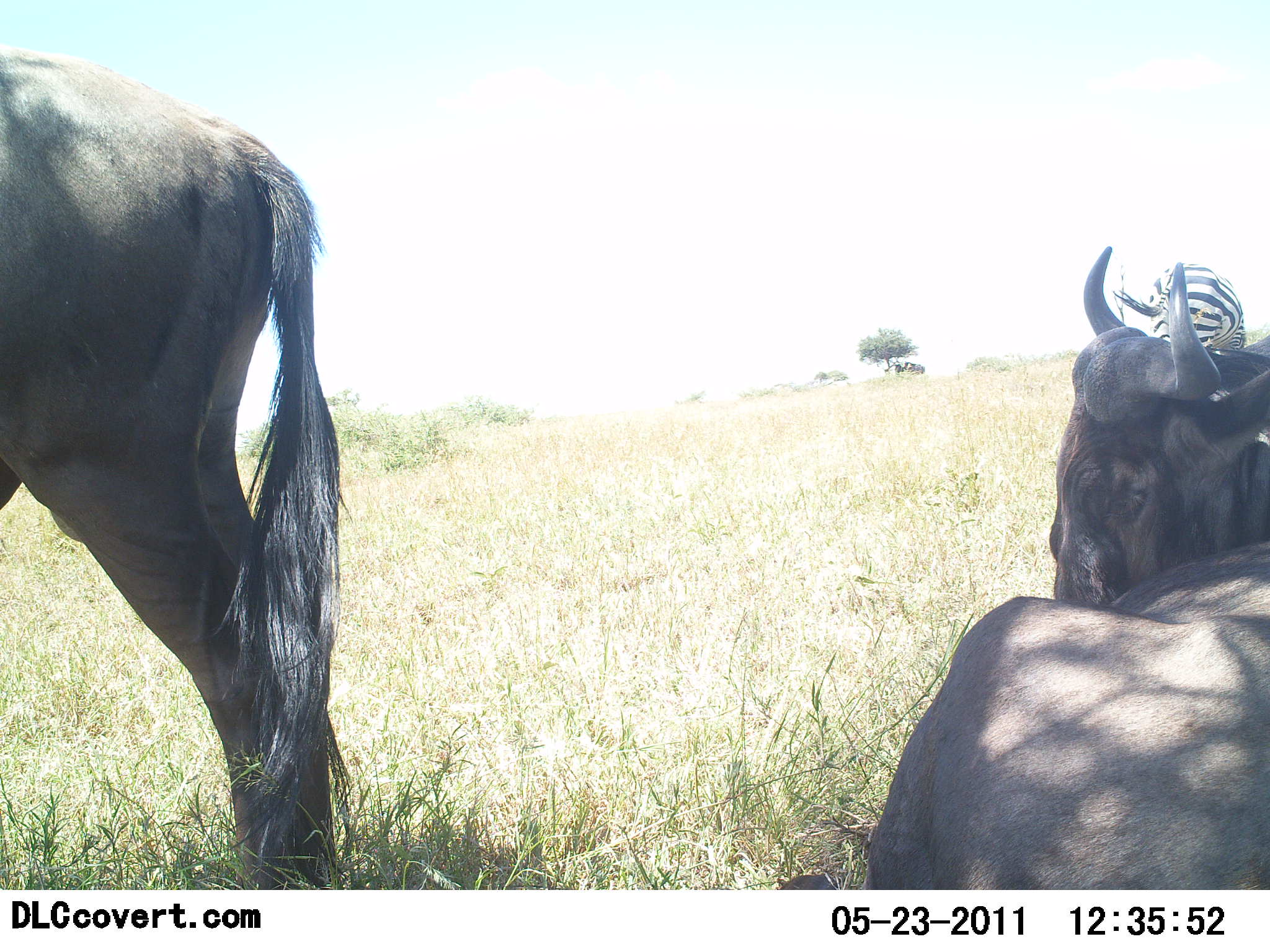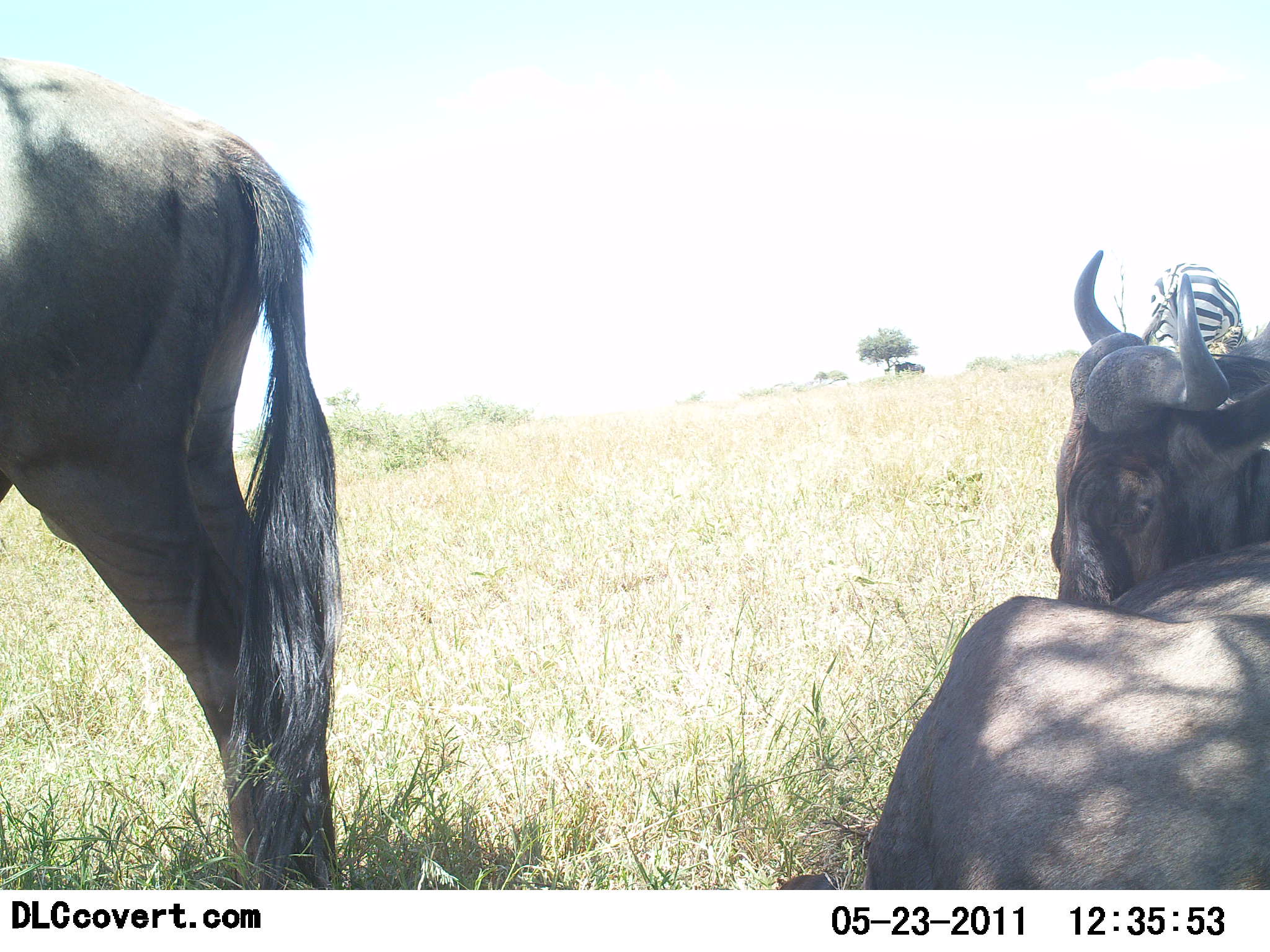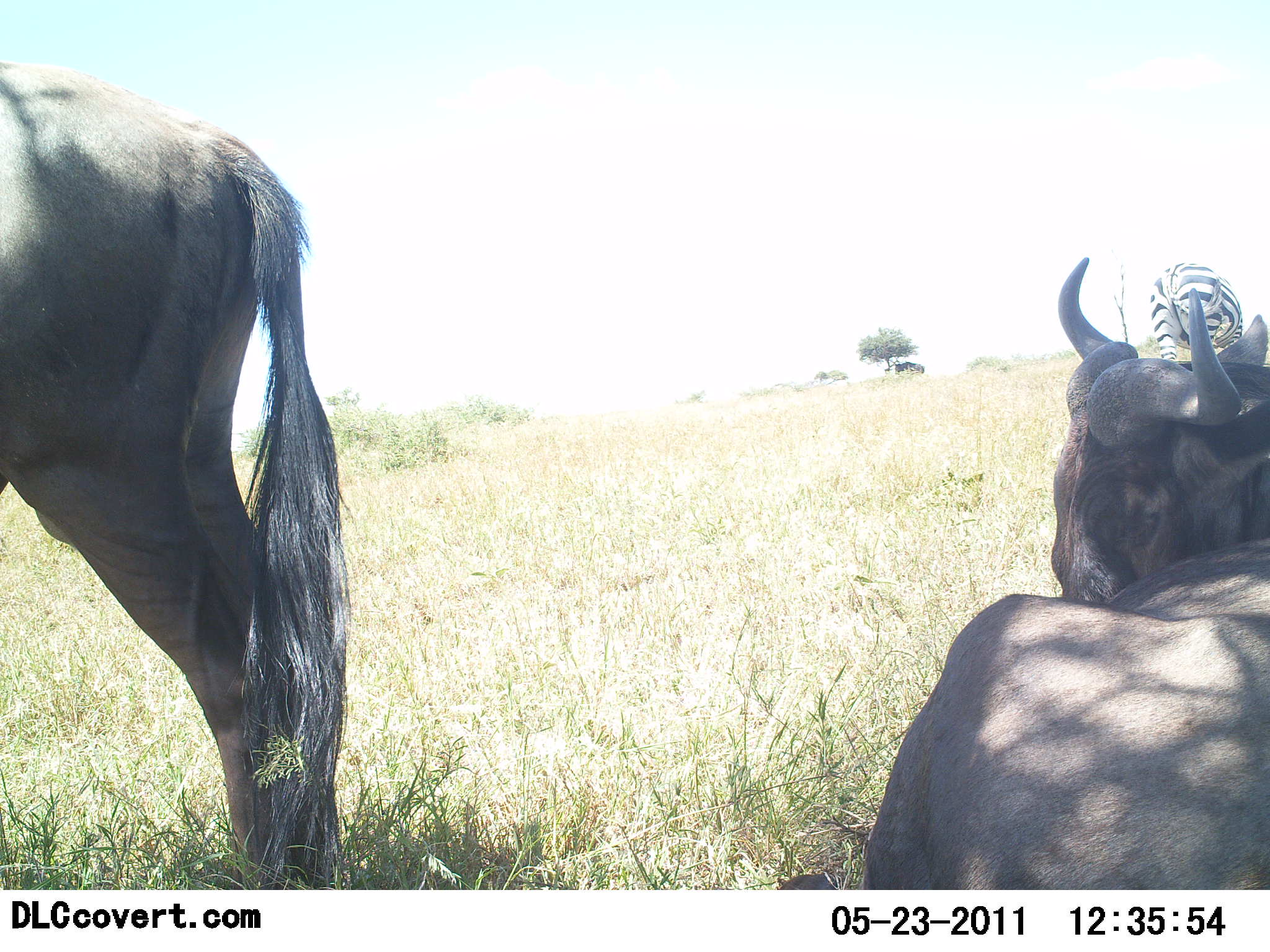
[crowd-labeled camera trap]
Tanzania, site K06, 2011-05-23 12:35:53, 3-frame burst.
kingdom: Animalia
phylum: Chordata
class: Mammalia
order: Artiodactyla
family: Bovidae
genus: Connochaetes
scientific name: Connochaetes taurinus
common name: blue wildebeest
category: wildebeest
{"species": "wildebeest (blue wildebeest) (Connochaetes taurinus)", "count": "2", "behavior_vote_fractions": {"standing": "86%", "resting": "95%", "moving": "0%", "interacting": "0%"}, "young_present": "0%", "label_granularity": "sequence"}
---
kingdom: Animalia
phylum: Chordata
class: Mammalia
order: Perissodactyla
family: Equidae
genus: Equus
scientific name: Equus quagga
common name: plains zebra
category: zebra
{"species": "zebra (plains zebra) (Equus quagga)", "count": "1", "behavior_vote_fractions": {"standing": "50%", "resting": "0%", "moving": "0%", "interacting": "0%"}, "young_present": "0%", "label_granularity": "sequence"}